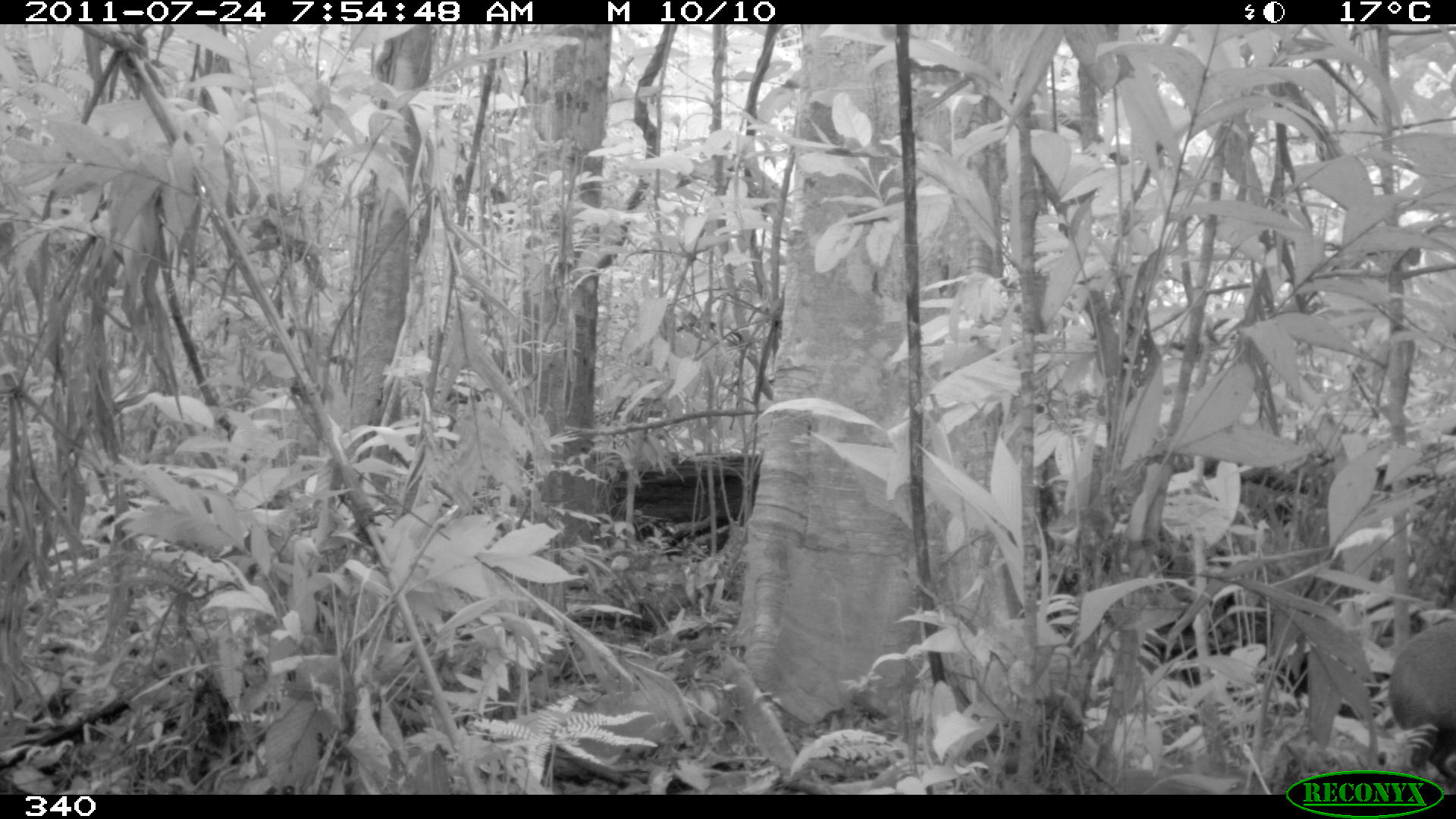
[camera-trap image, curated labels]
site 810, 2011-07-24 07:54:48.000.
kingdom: Animalia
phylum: Chordata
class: Mammalia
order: Rodentia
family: Dasyproctidae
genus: Dasyprocta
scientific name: Dasyprocta punctata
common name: central american agouti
Dasyprocta punctata (central american agouti).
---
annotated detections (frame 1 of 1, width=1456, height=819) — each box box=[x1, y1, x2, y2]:
dasyprocta punctata: box=[1387, 621, 1456, 788]